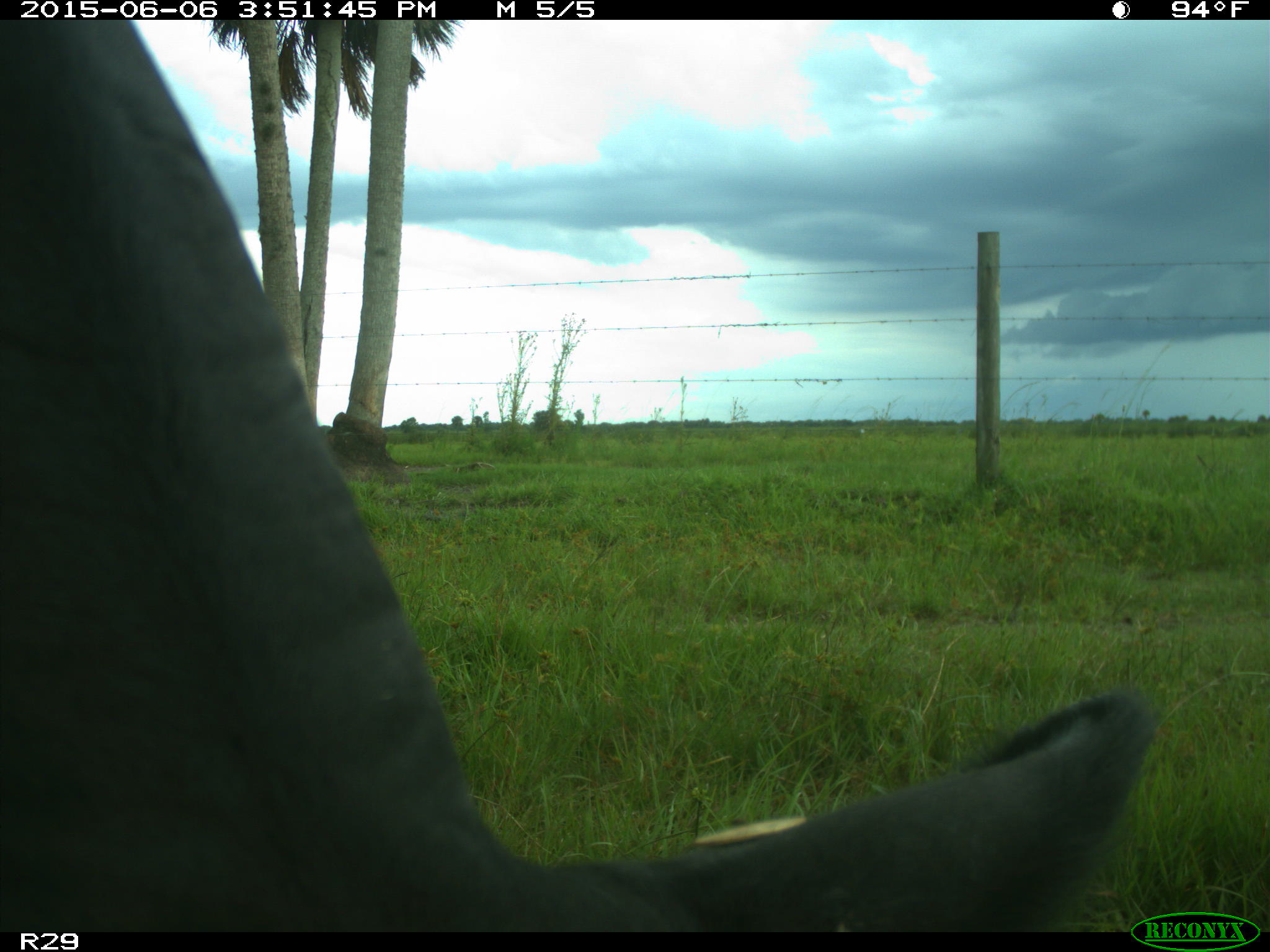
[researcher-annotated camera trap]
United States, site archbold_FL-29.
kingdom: Animalia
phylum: Chordata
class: Mammalia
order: Artiodactyla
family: Bovidae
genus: Bos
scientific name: Bos taurus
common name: domestic cow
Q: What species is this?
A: Bos taurus (domestic cow).